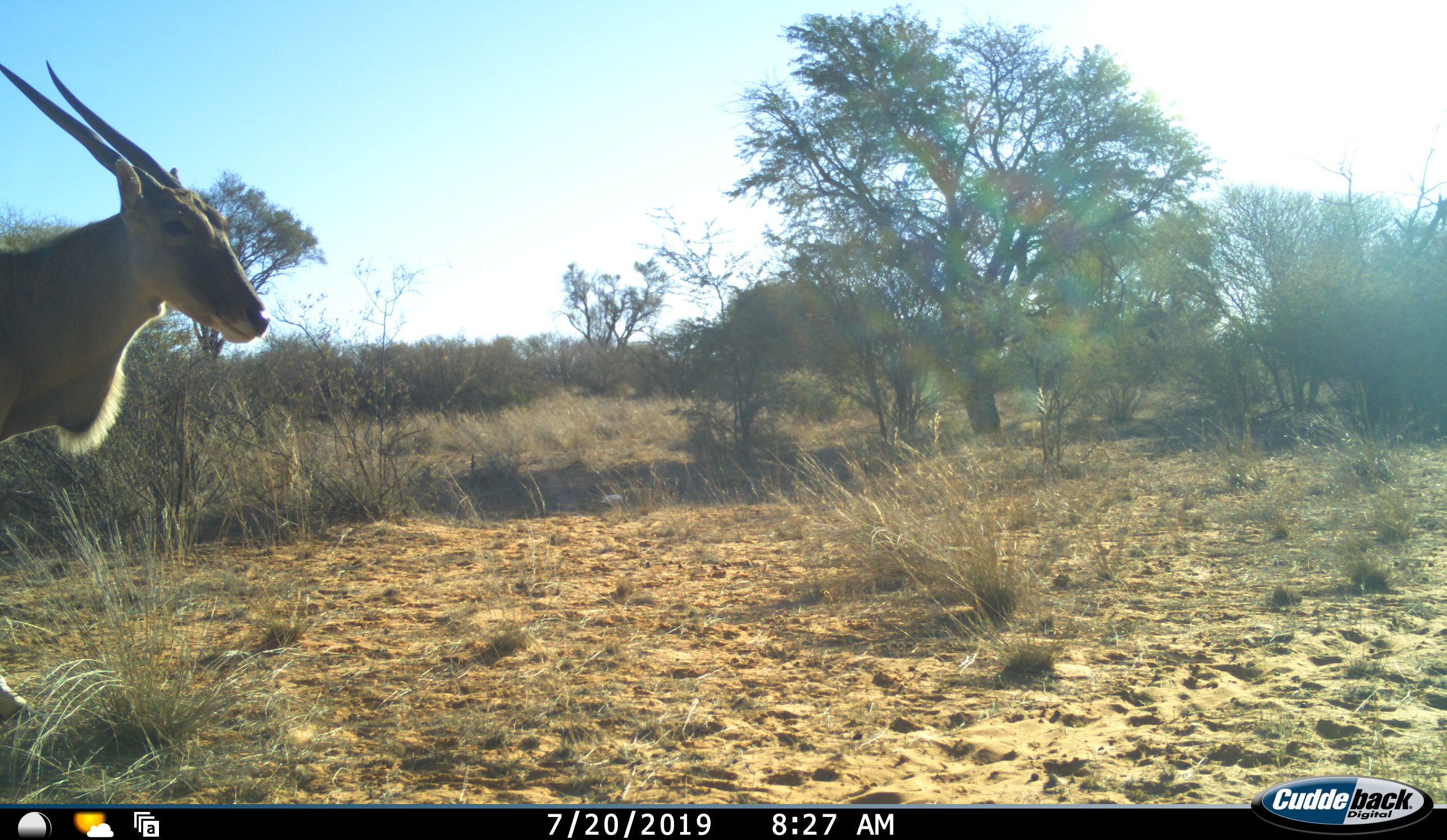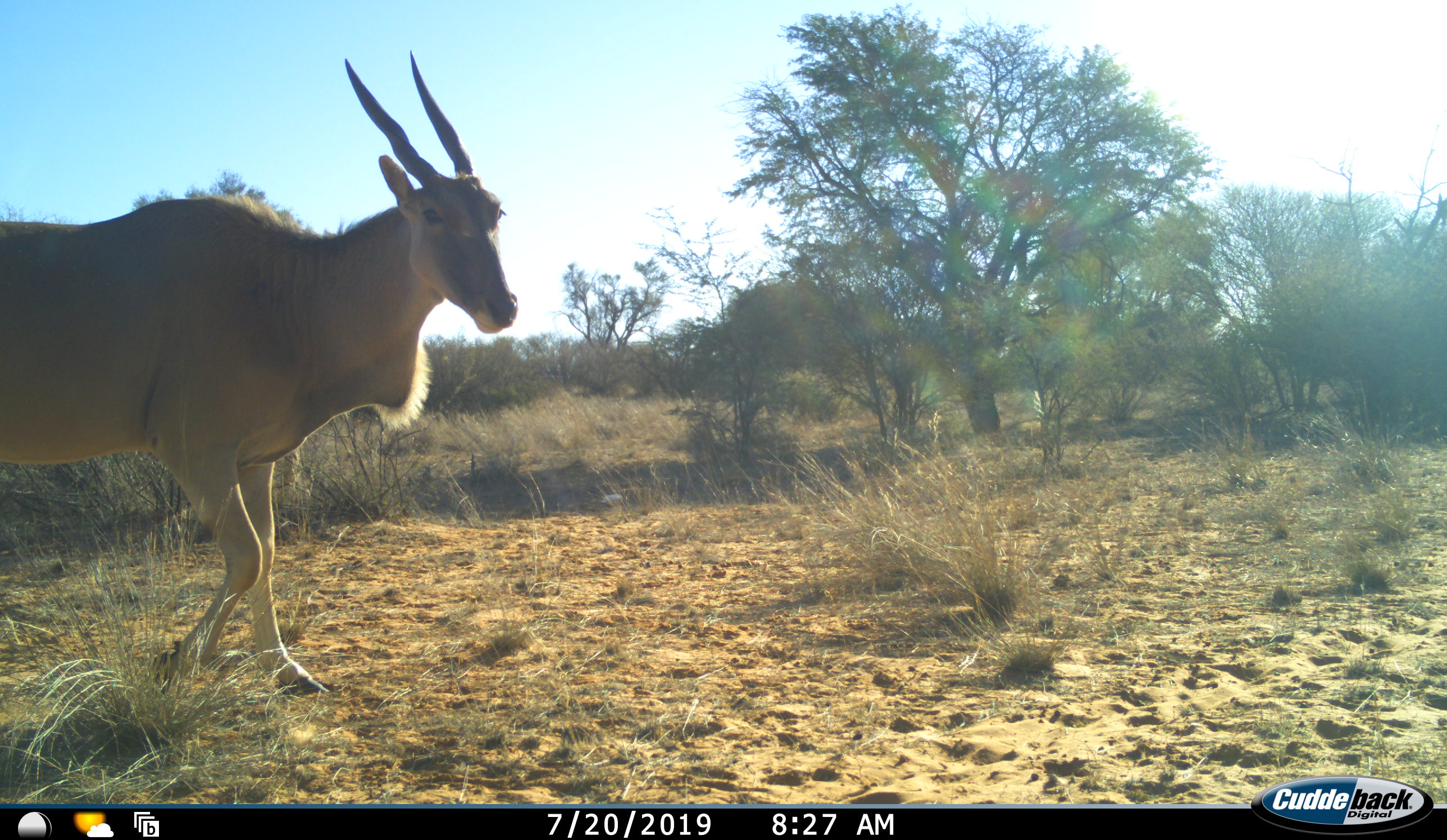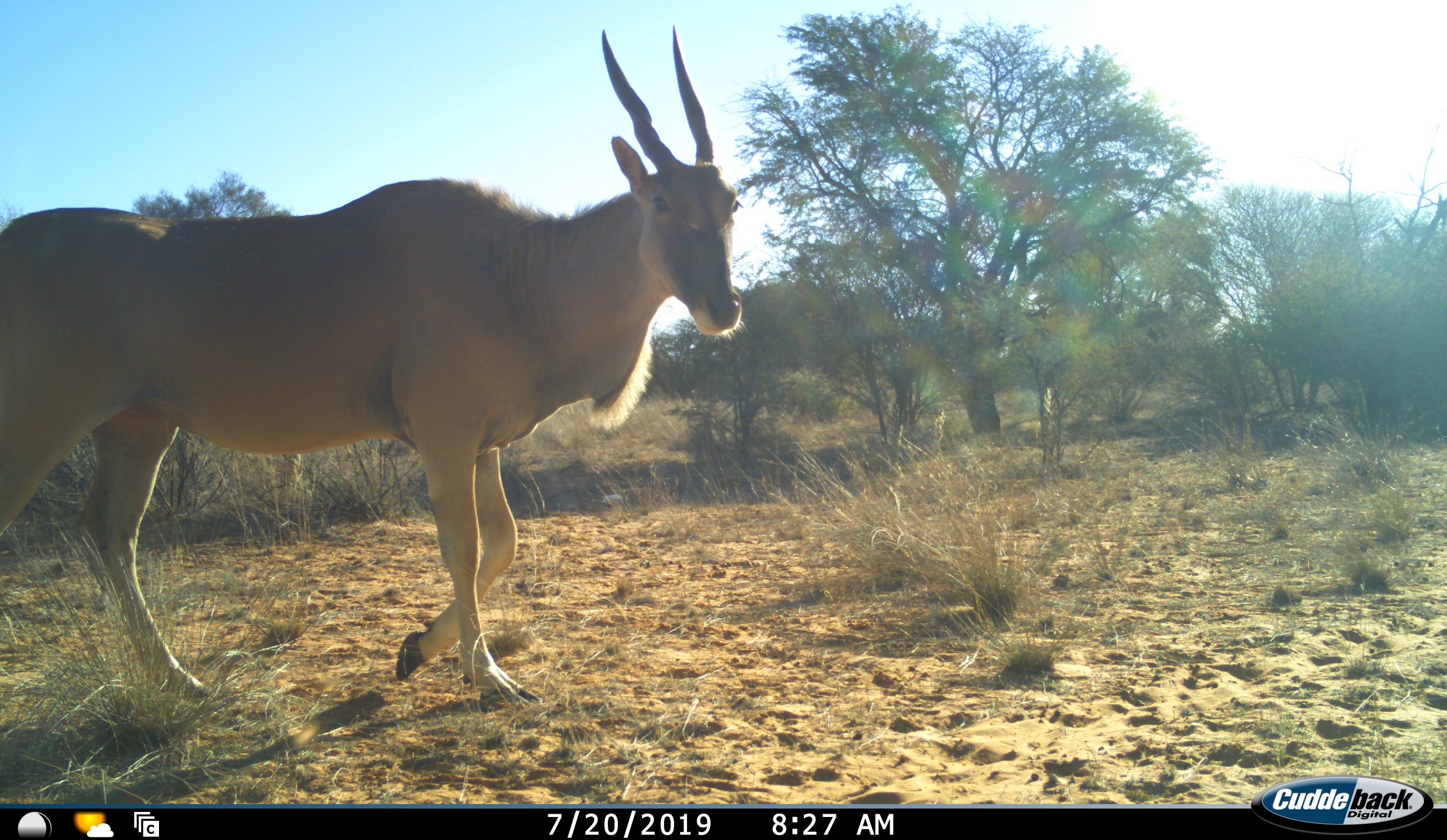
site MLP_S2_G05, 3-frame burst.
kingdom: Animalia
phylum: Chordata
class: Mammalia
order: Artiodactyla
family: Bovidae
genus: Tragelaphus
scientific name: Tragelaphus oryx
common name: eland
Eland (Tragelaphus oryx), count 1. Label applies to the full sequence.